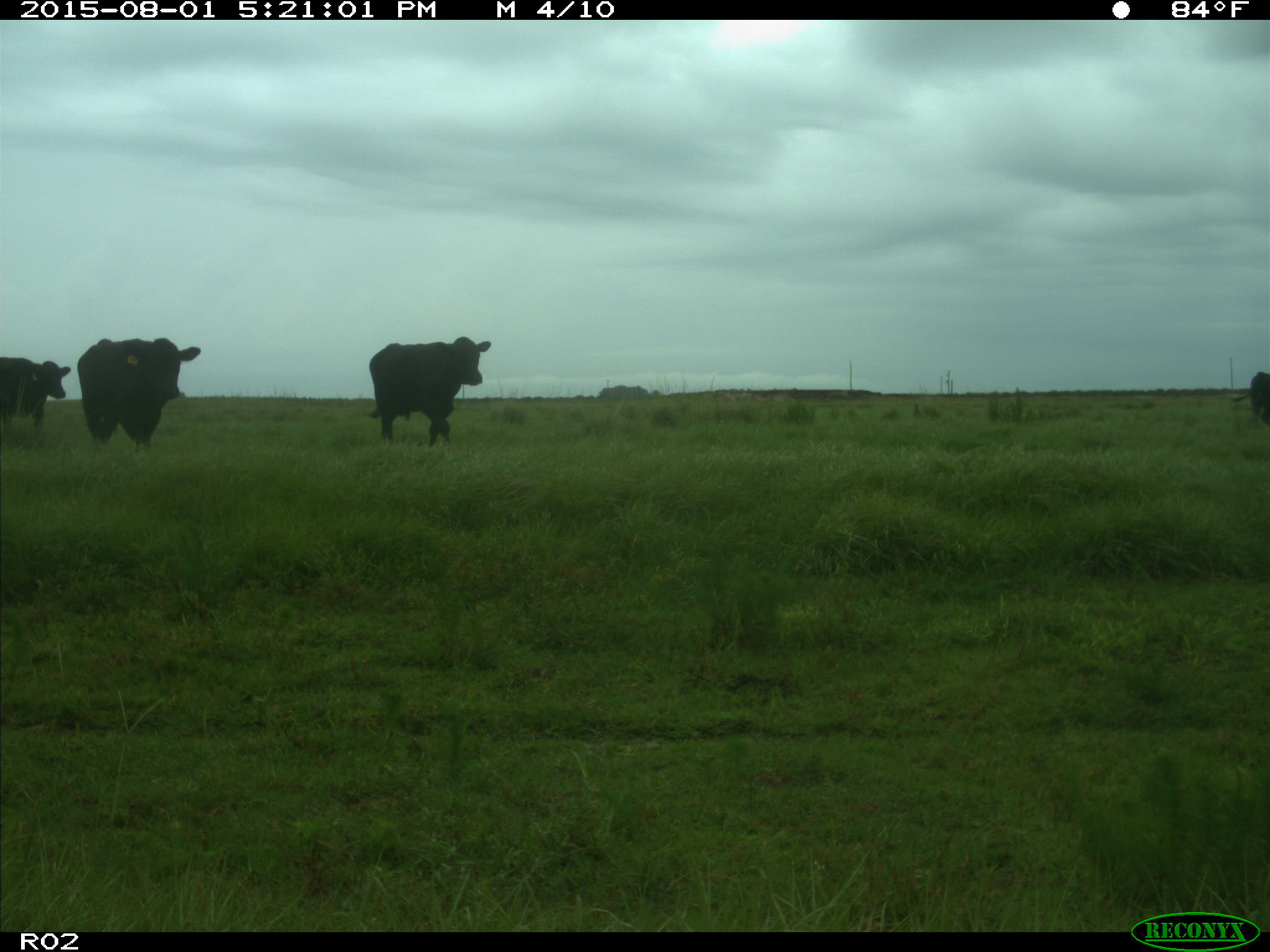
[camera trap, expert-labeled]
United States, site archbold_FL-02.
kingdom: Animalia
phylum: Chordata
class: Mammalia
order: Artiodactyla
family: Bovidae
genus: Bos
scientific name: Bos taurus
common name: domestic cow